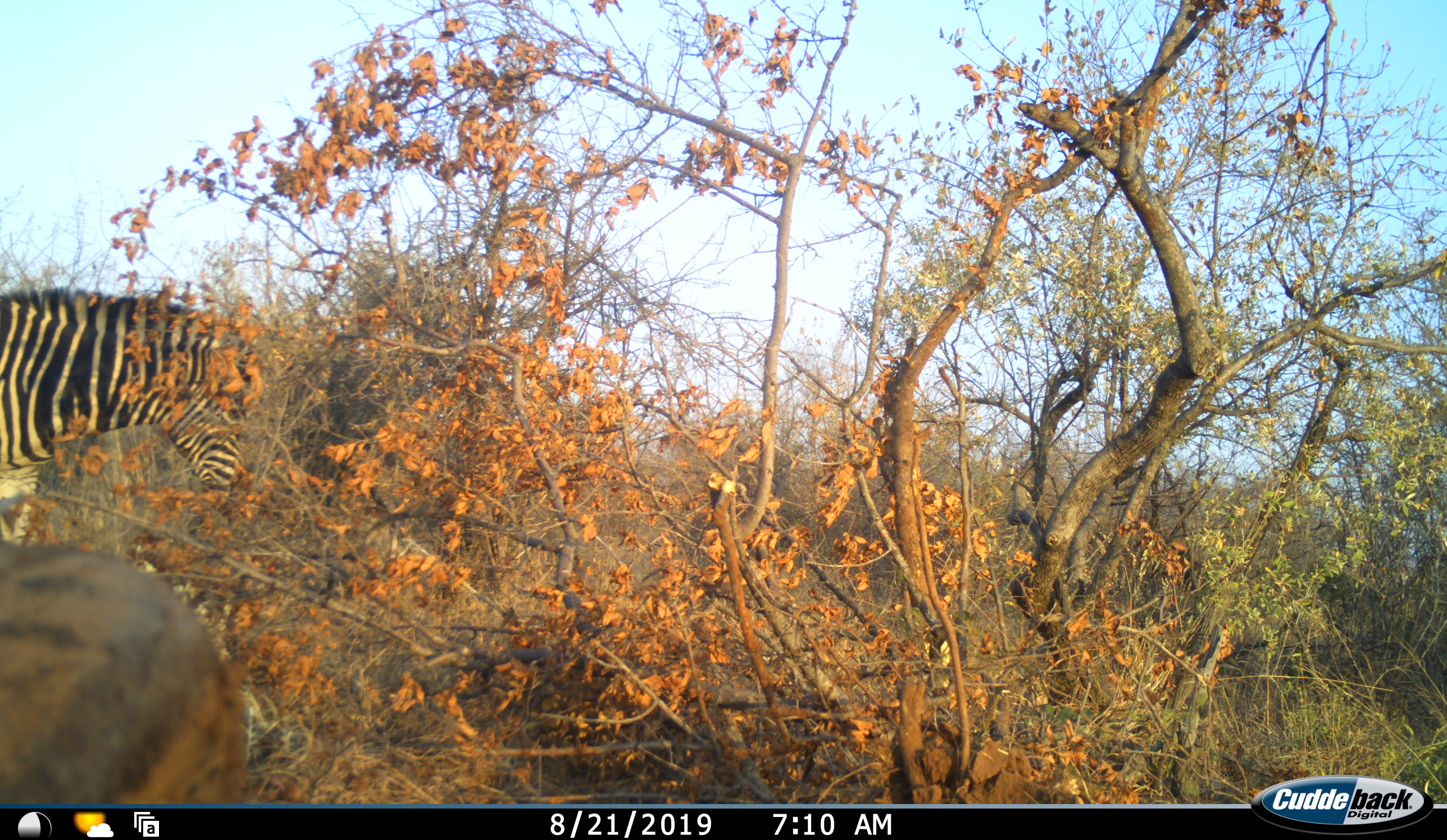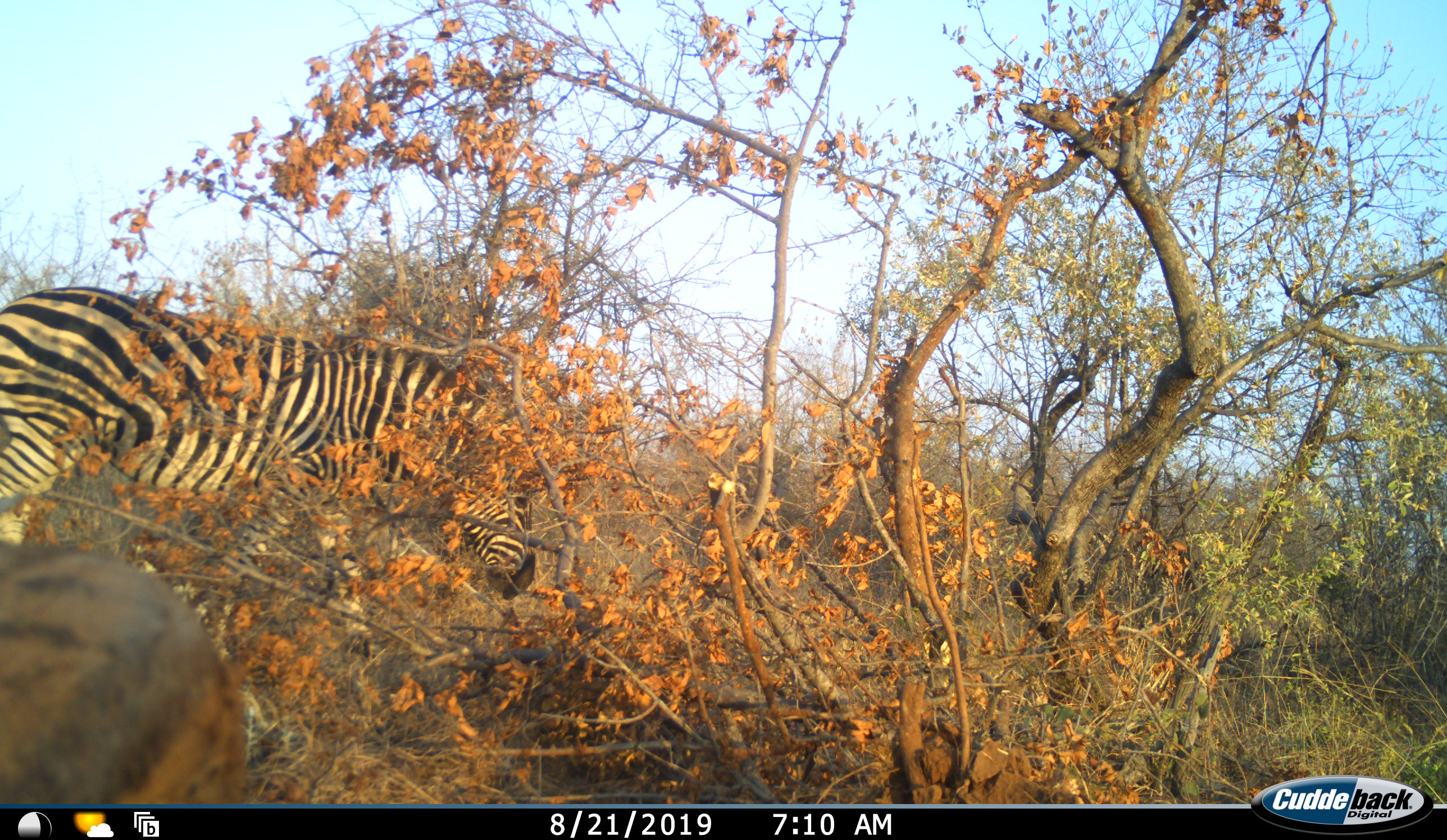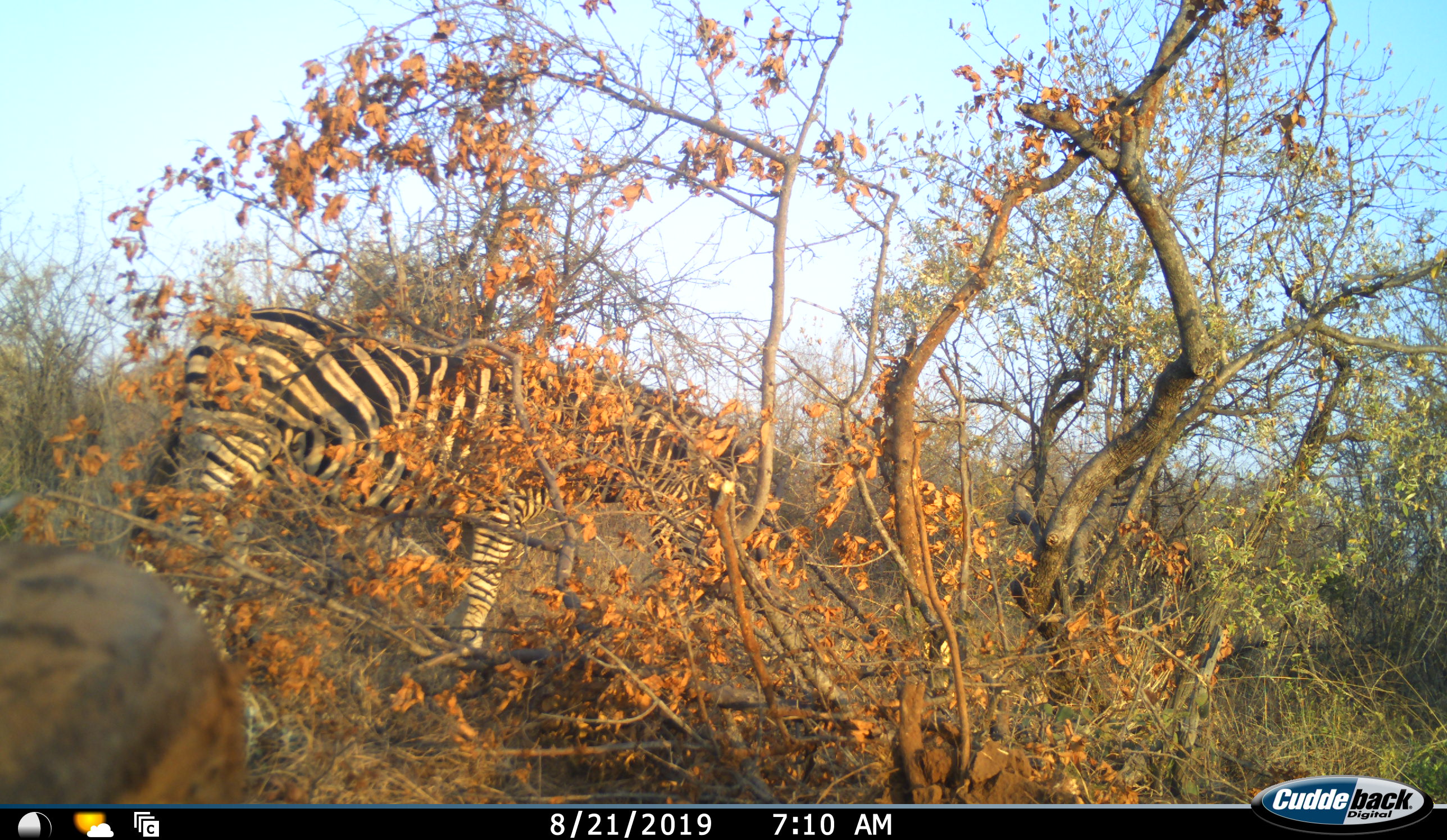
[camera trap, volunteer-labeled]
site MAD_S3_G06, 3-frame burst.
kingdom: Animalia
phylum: Chordata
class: Mammalia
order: Perissodactyla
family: Equidae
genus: Equus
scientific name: Equus quagga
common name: plains zebra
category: zebraplains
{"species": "zebraplains (plains zebra) (Equus quagga)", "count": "1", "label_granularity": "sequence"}